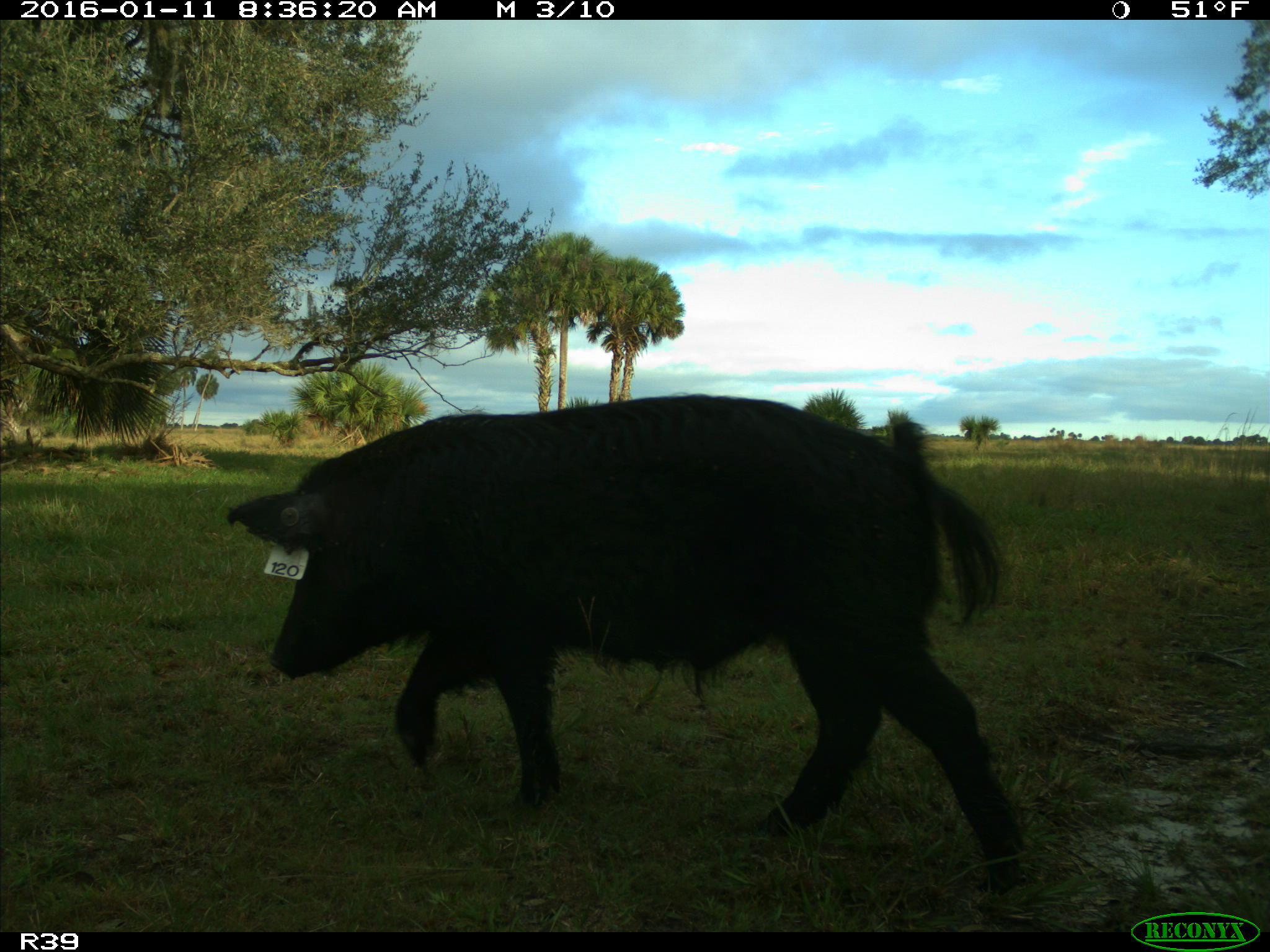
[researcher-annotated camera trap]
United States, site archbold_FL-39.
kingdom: Animalia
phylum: Chordata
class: Mammalia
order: Artiodactyla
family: Suidae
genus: Sus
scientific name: Sus scrofa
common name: wild boar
Sus scrofa (wild boar).